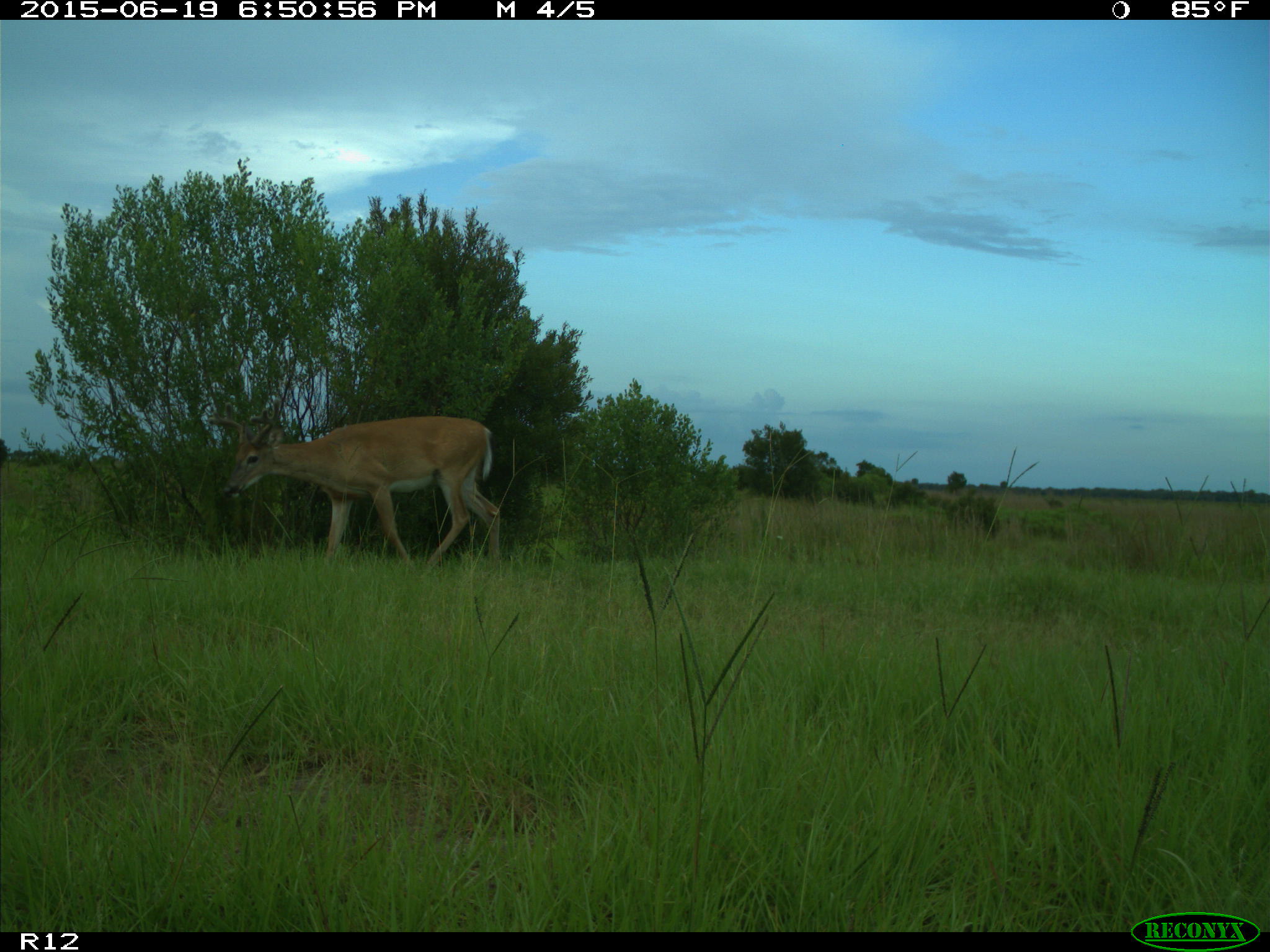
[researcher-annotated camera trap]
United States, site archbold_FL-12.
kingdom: Animalia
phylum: Chordata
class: Mammalia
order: Artiodactyla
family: Cervidae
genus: Odocoileus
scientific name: Odocoileus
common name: deer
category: unidentified deer